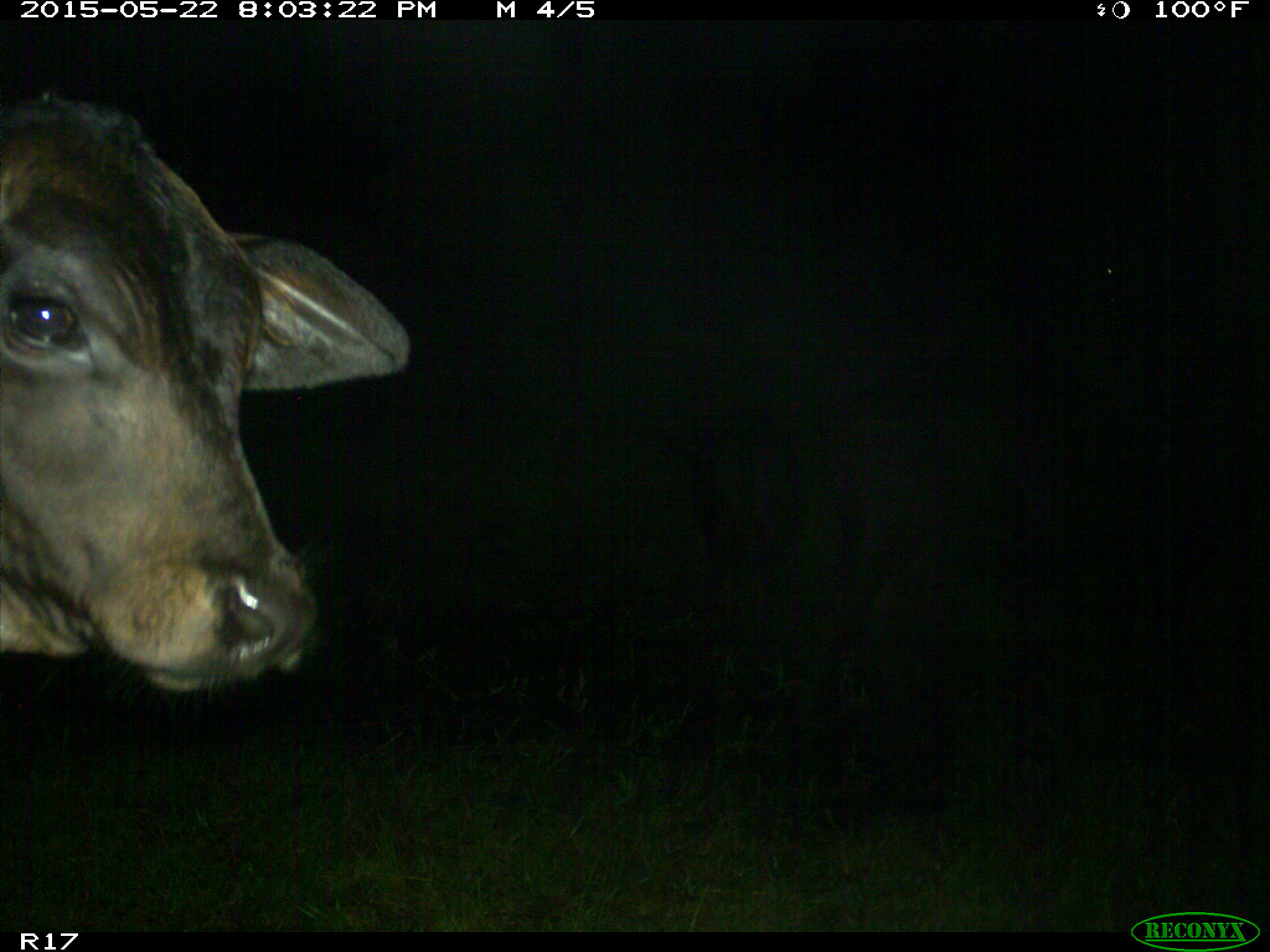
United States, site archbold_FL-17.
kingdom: Animalia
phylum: Chordata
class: Mammalia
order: Artiodactyla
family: Bovidae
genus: Bos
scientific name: Bos taurus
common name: domestic cow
Bos taurus (domestic cow).